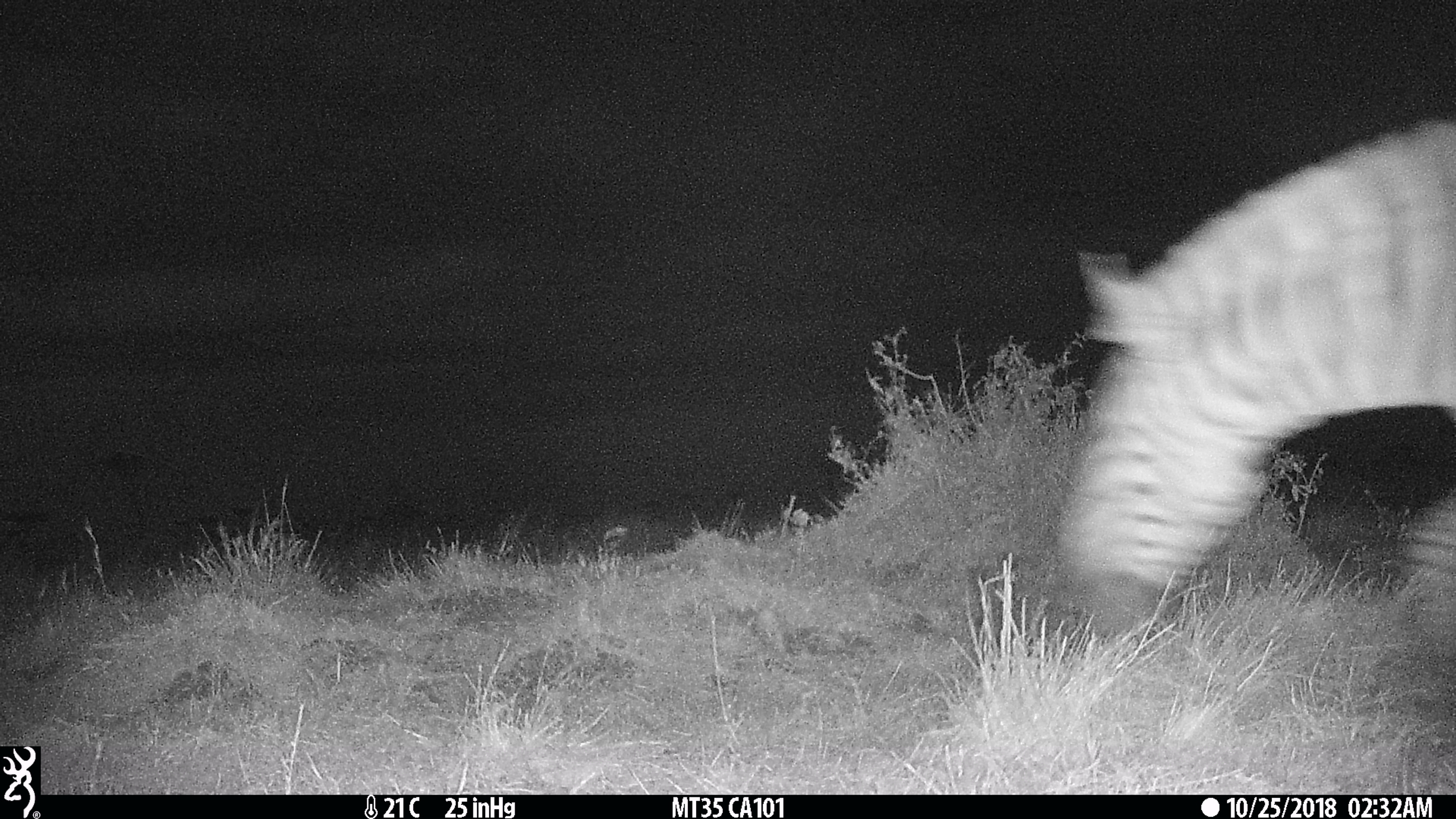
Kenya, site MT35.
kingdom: Animalia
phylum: Chordata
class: Mammalia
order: Perissodactyla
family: Equidae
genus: Equus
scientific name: Equus quagga burchellii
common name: burchell's zebra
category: zebra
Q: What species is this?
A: Zebra (burchell's zebra) (Equus quagga burchellii).